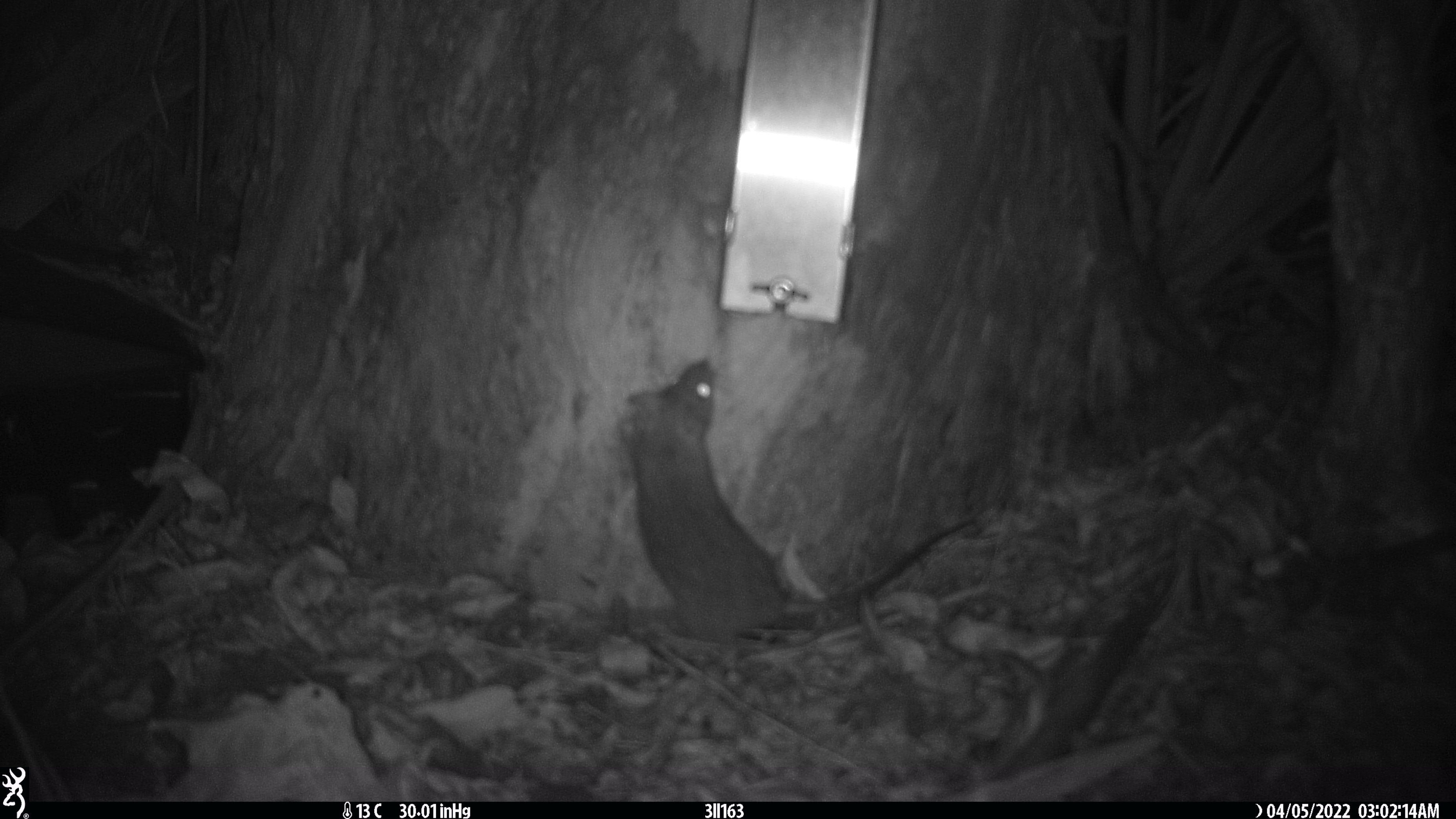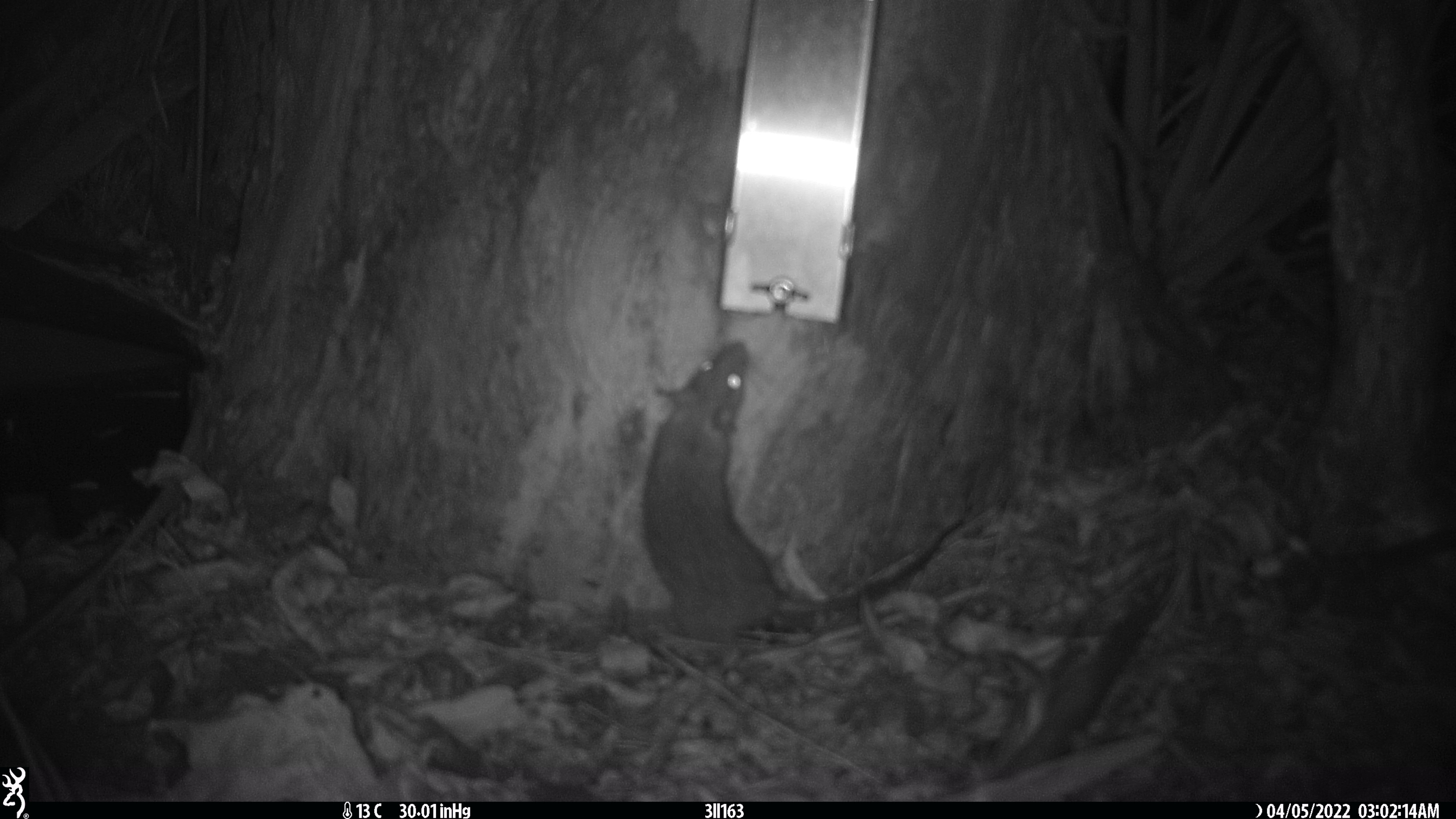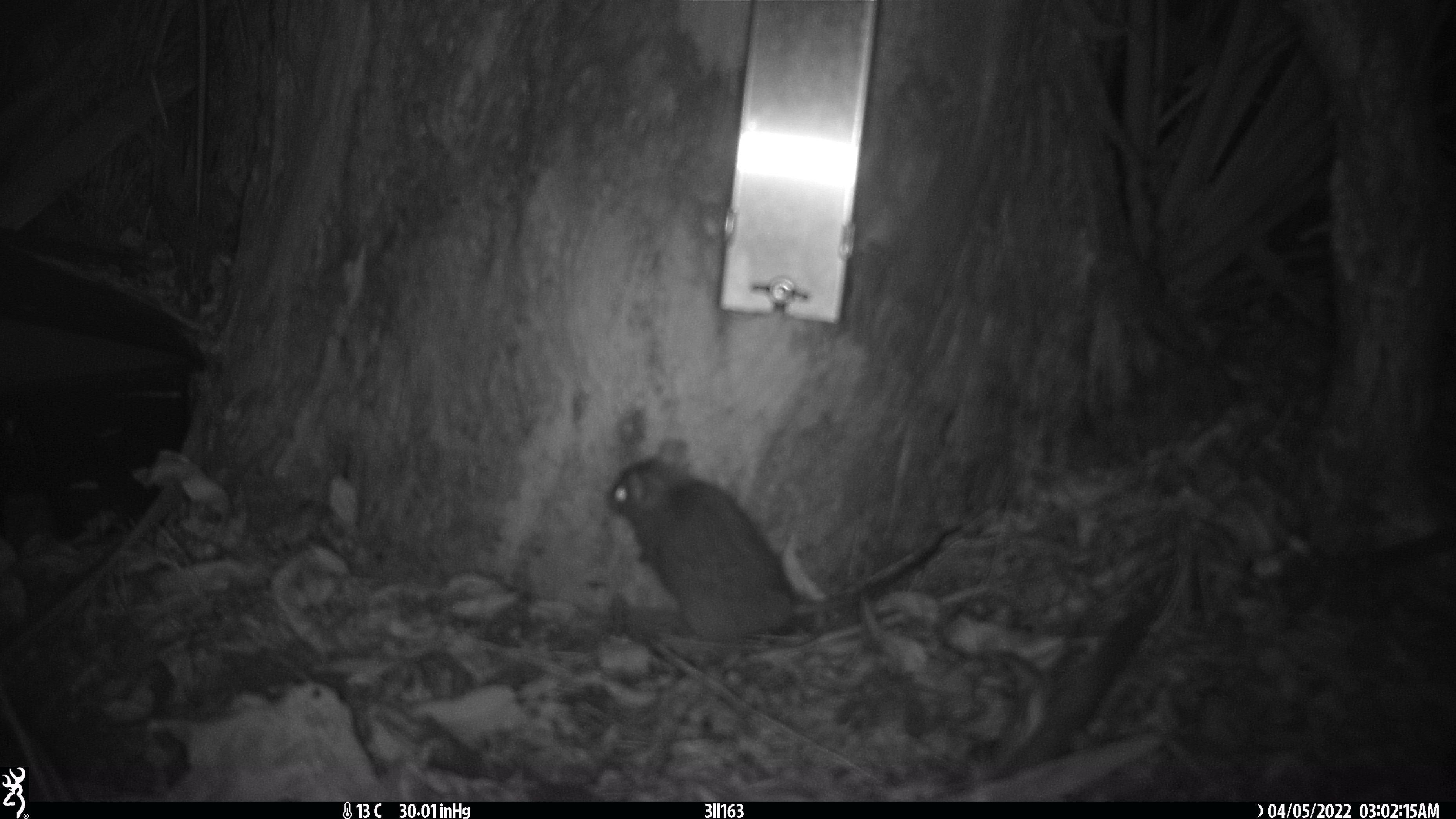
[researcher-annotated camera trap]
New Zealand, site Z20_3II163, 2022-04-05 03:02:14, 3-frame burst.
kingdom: Animalia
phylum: Chordata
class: Mammalia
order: Rodentia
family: Muridae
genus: Rattus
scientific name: Rattus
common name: rat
Rat (Rattus).